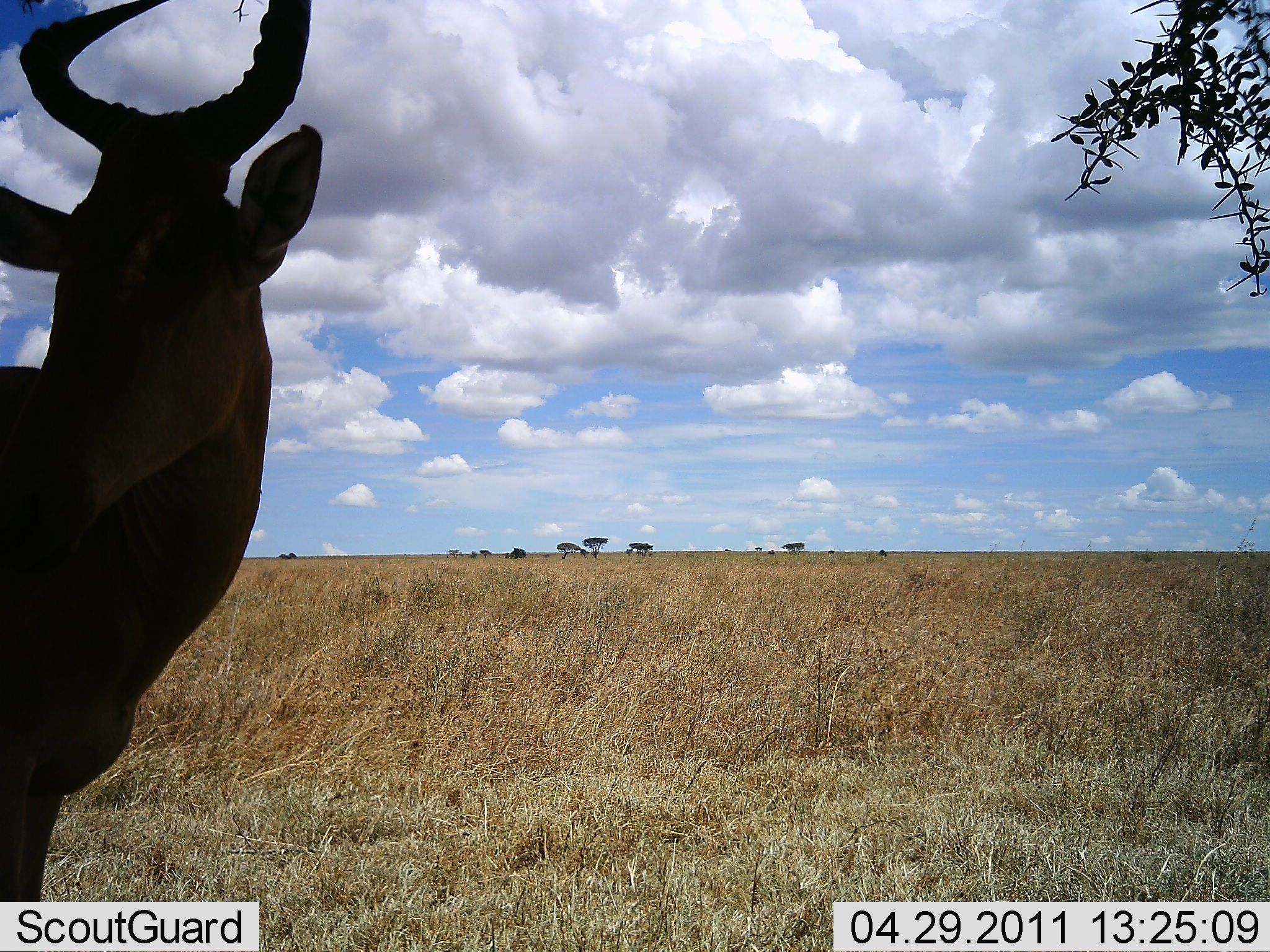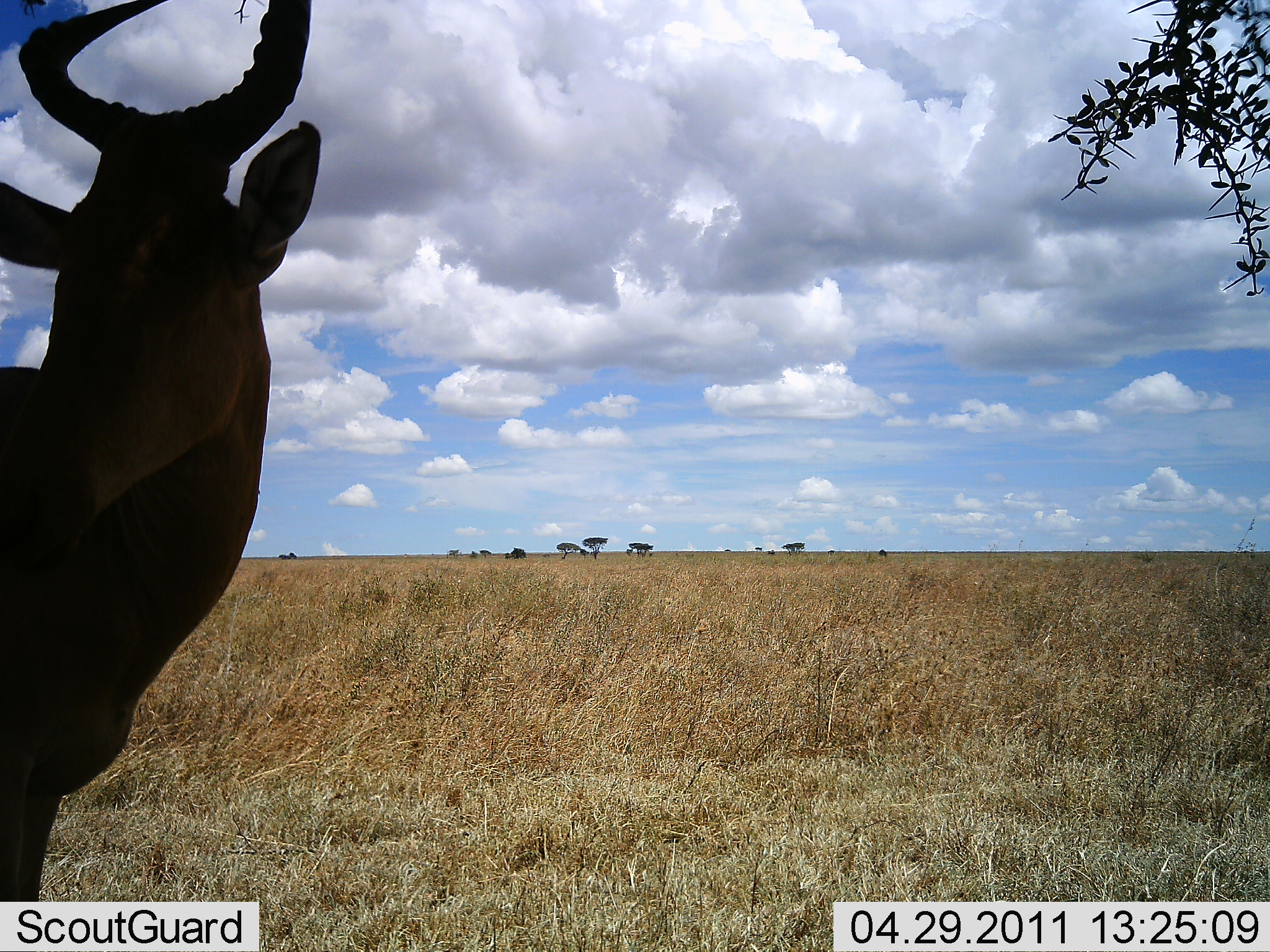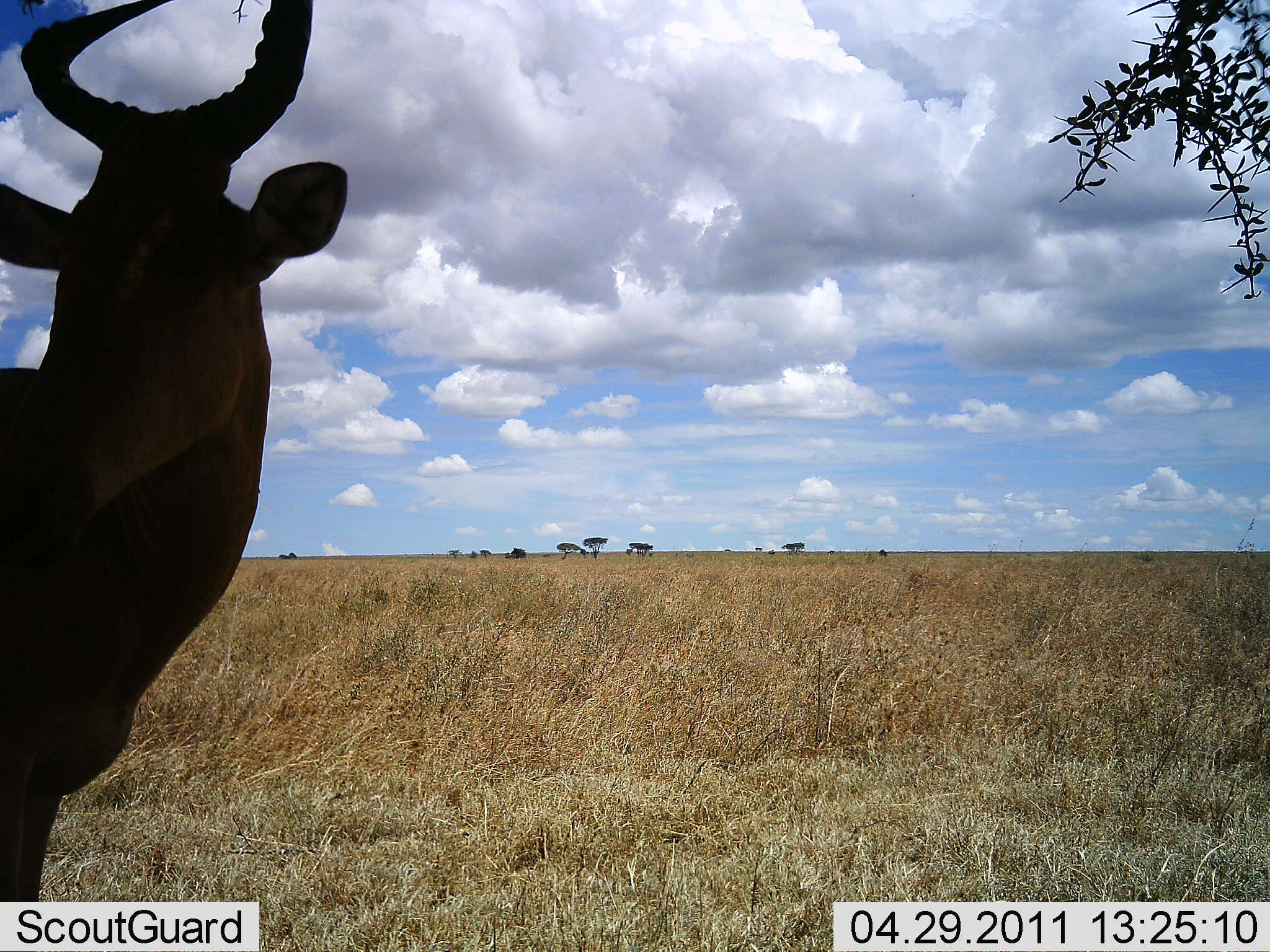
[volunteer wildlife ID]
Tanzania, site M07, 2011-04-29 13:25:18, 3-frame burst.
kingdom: Animalia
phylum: Chordata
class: Mammalia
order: Artiodactyla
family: Bovidae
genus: Alcelaphus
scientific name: Alcelaphus buselaphus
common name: hartebeest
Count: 1.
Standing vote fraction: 100%.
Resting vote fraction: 8%.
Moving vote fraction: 0%.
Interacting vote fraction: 0%.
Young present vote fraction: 0%.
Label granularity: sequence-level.